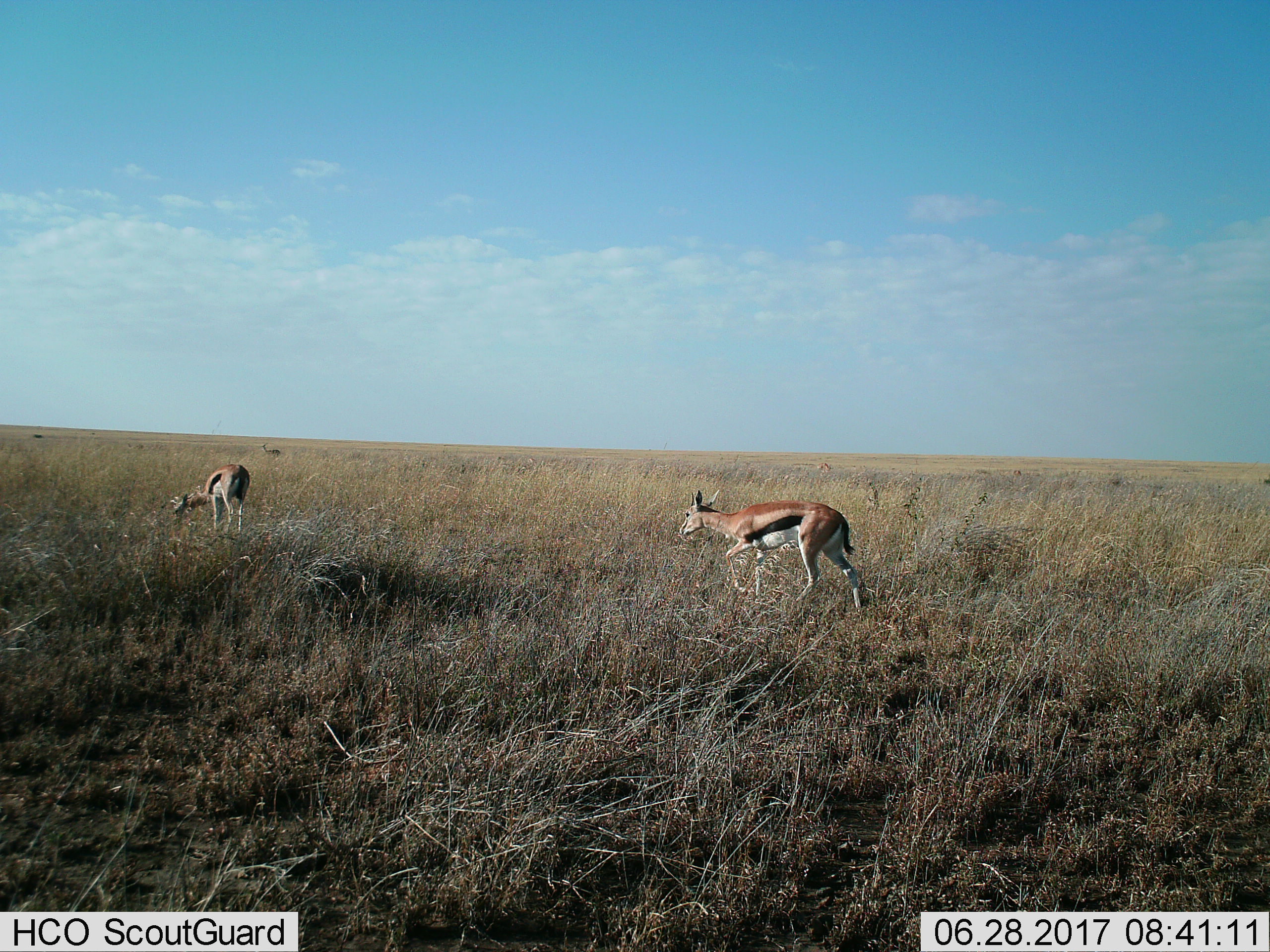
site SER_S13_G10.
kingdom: Animalia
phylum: Chordata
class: Mammalia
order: Artiodactyla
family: Bovidae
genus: Eudorcas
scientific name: Eudorcas thomsonii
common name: thomson's gazelle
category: gazellethomsons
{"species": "gazellethomsons (thomson's gazelle) (Eudorcas thomsonii)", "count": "3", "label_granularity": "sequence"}